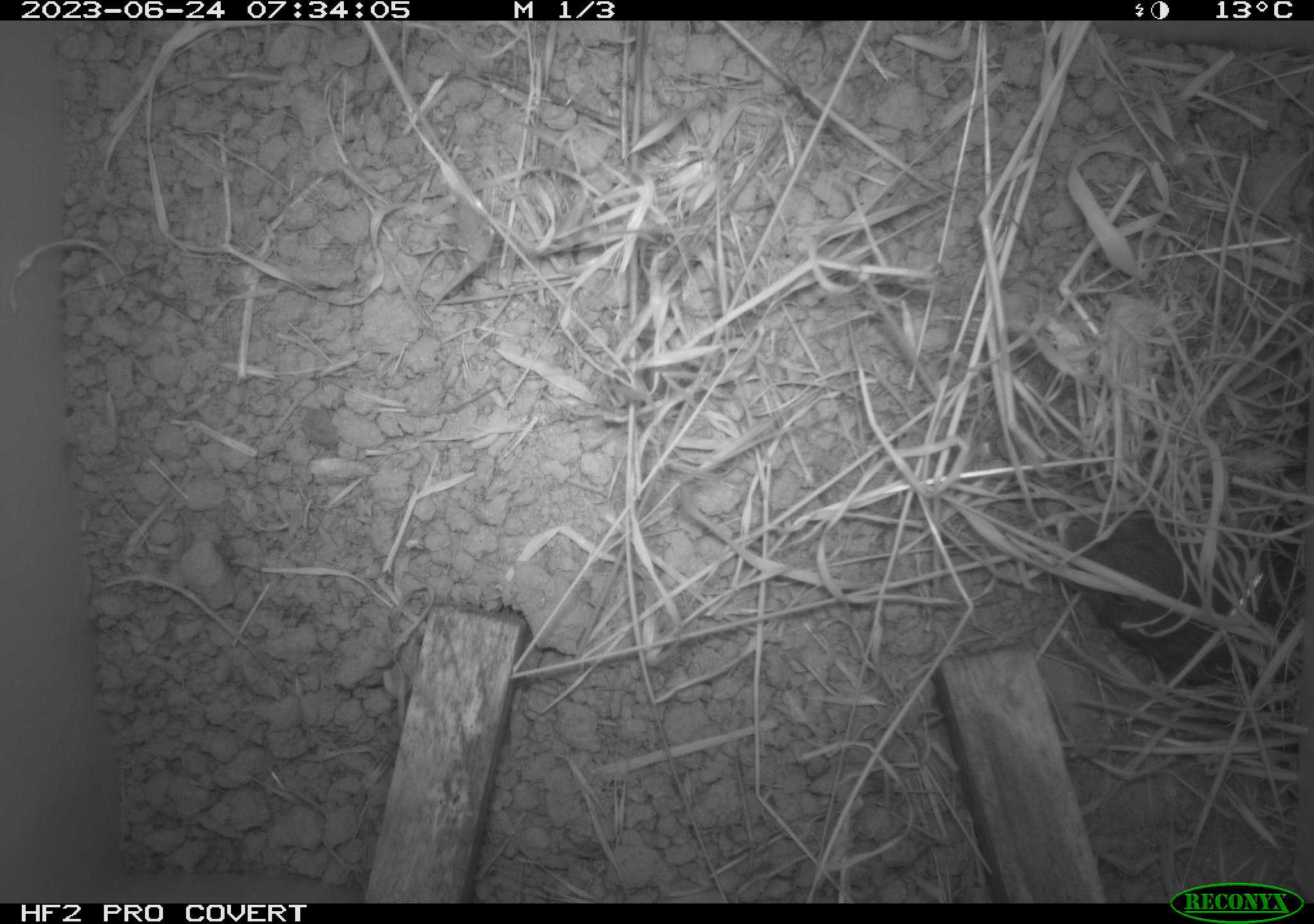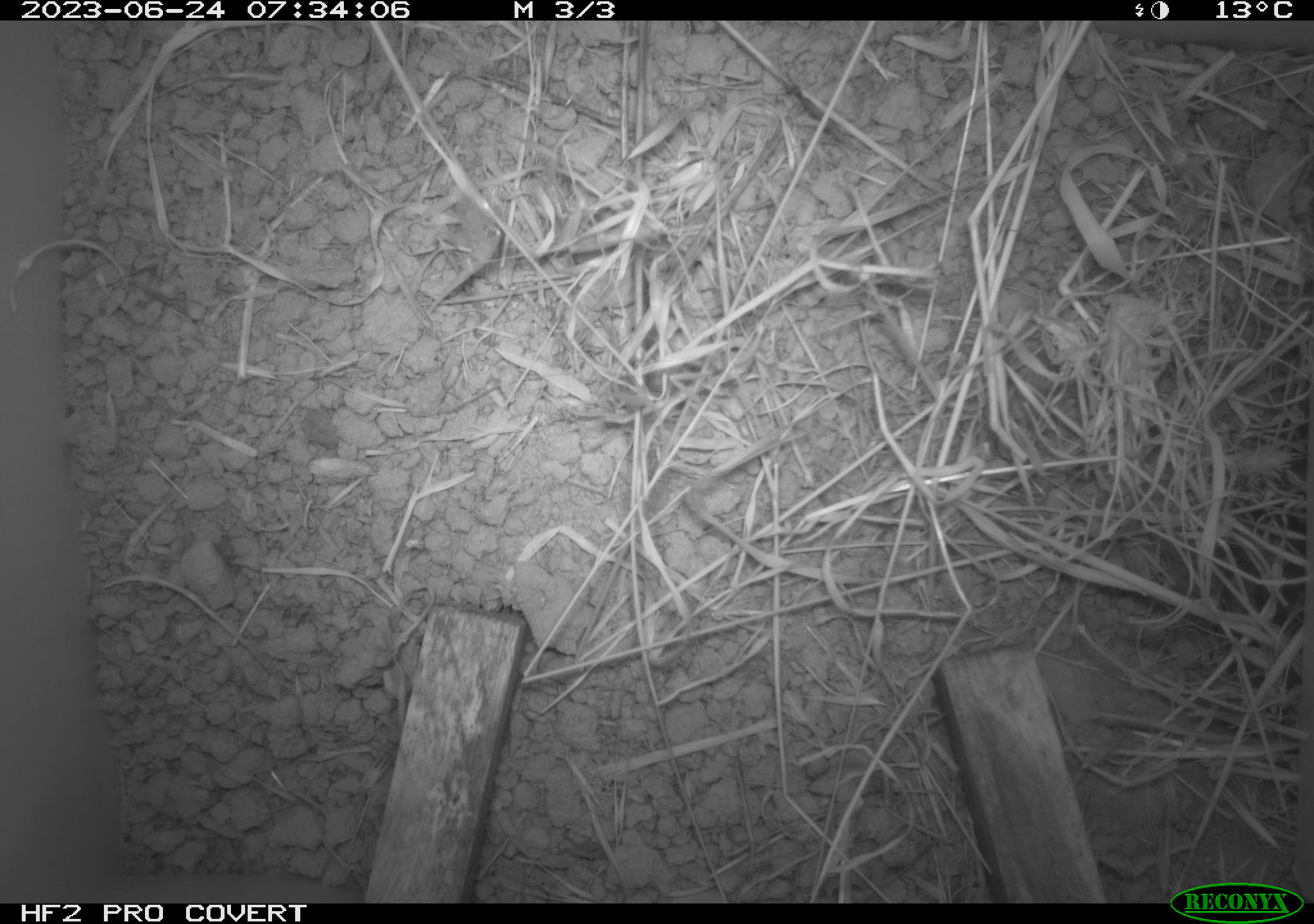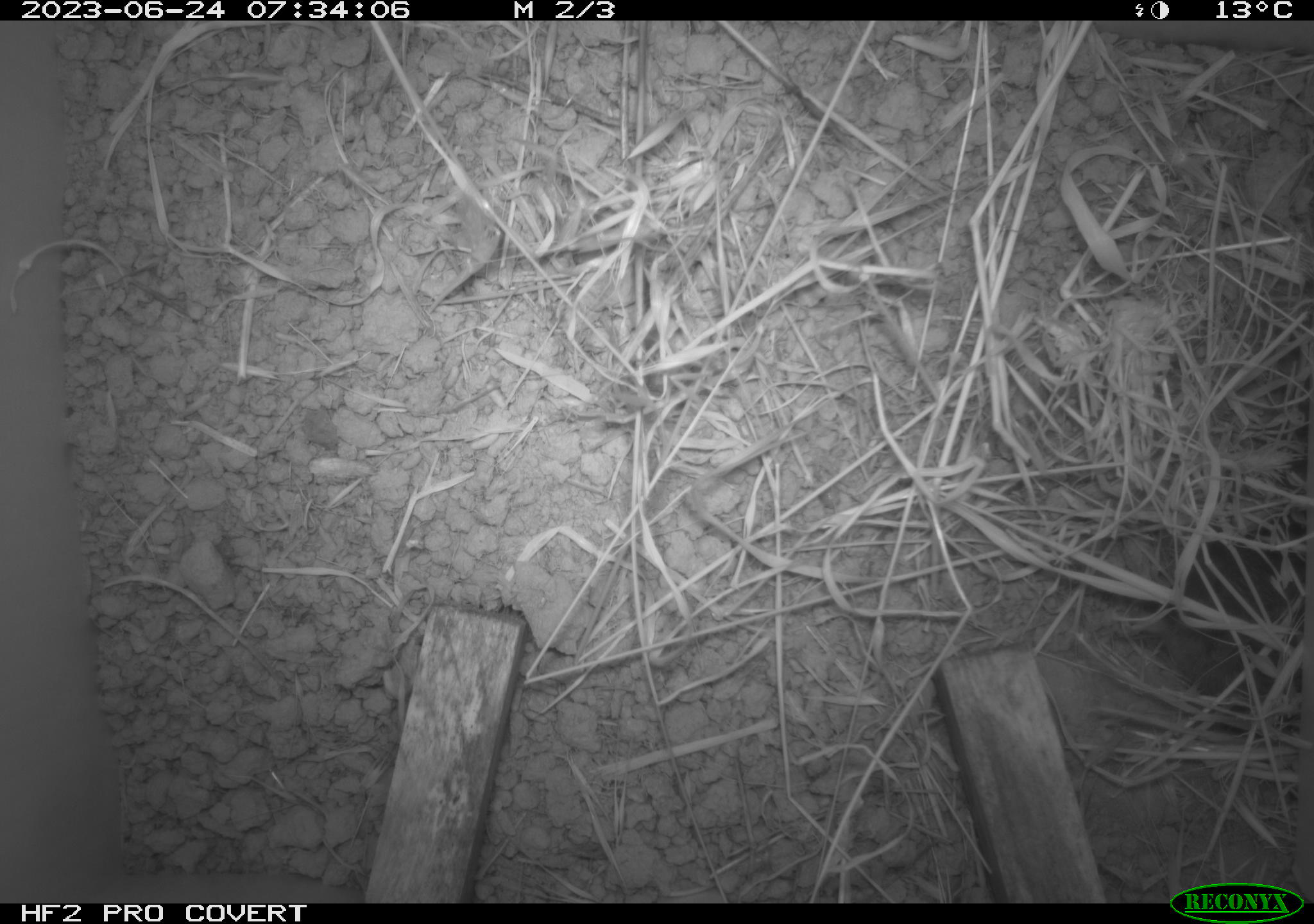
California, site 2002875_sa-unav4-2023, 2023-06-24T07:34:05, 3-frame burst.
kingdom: Animalia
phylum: Chordata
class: Mammalia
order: Rodentia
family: Cricetidae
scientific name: Arvicolinae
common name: voles, lemmings, and muskrats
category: arvicolinae subfamily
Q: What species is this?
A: Arvicolinae subfamily (voles, lemmings, and muskrats) (Arvicolinae).